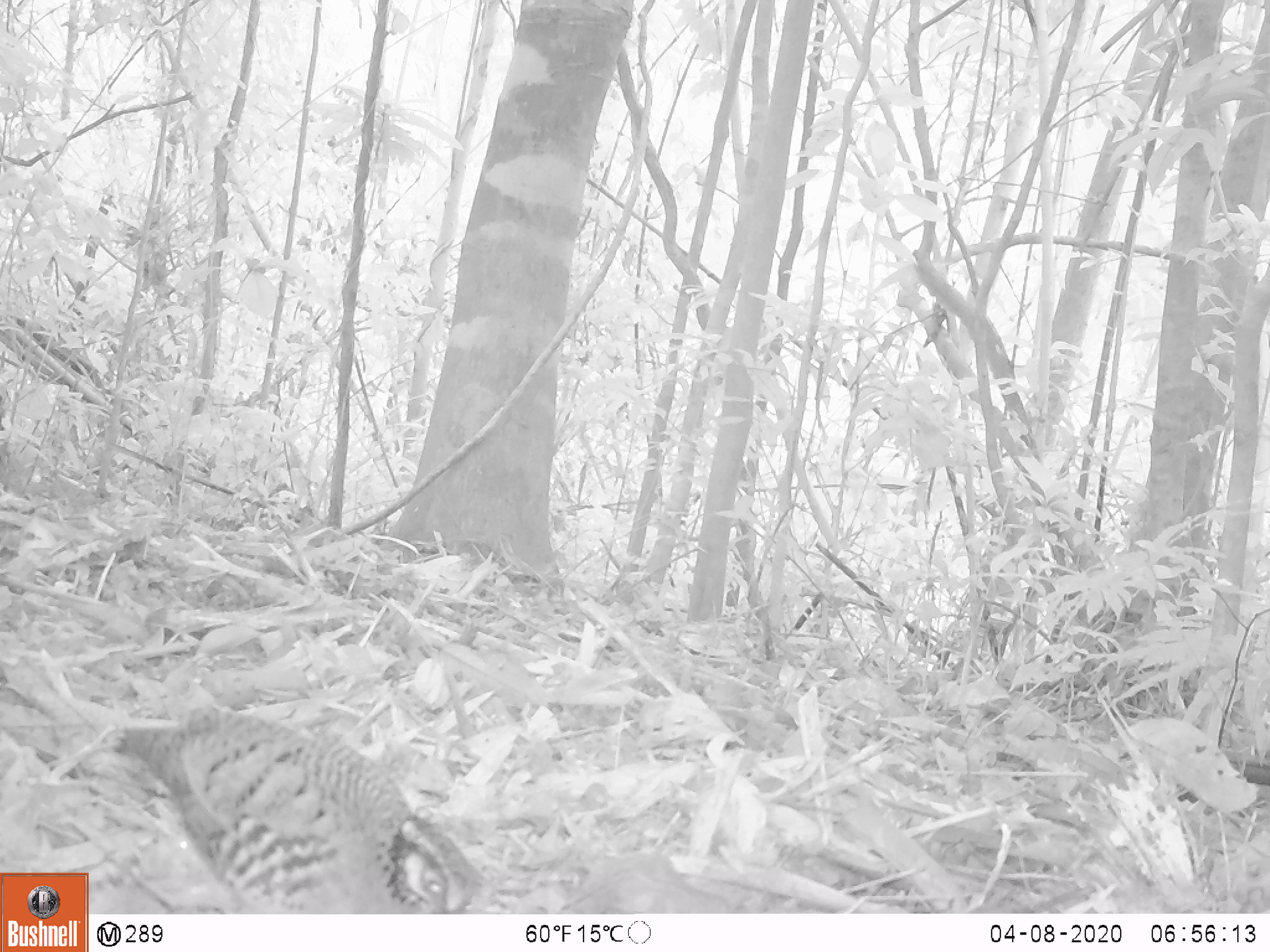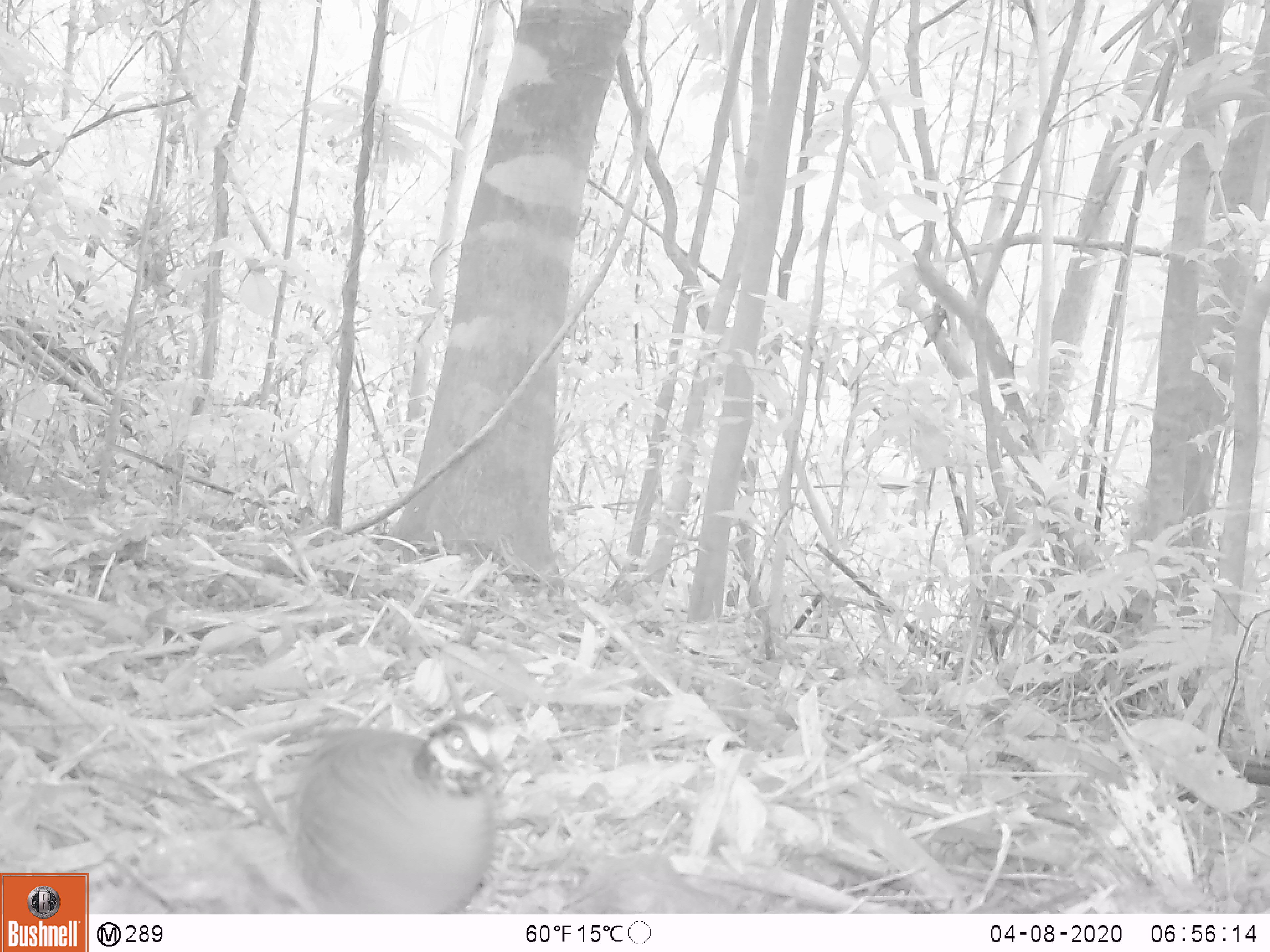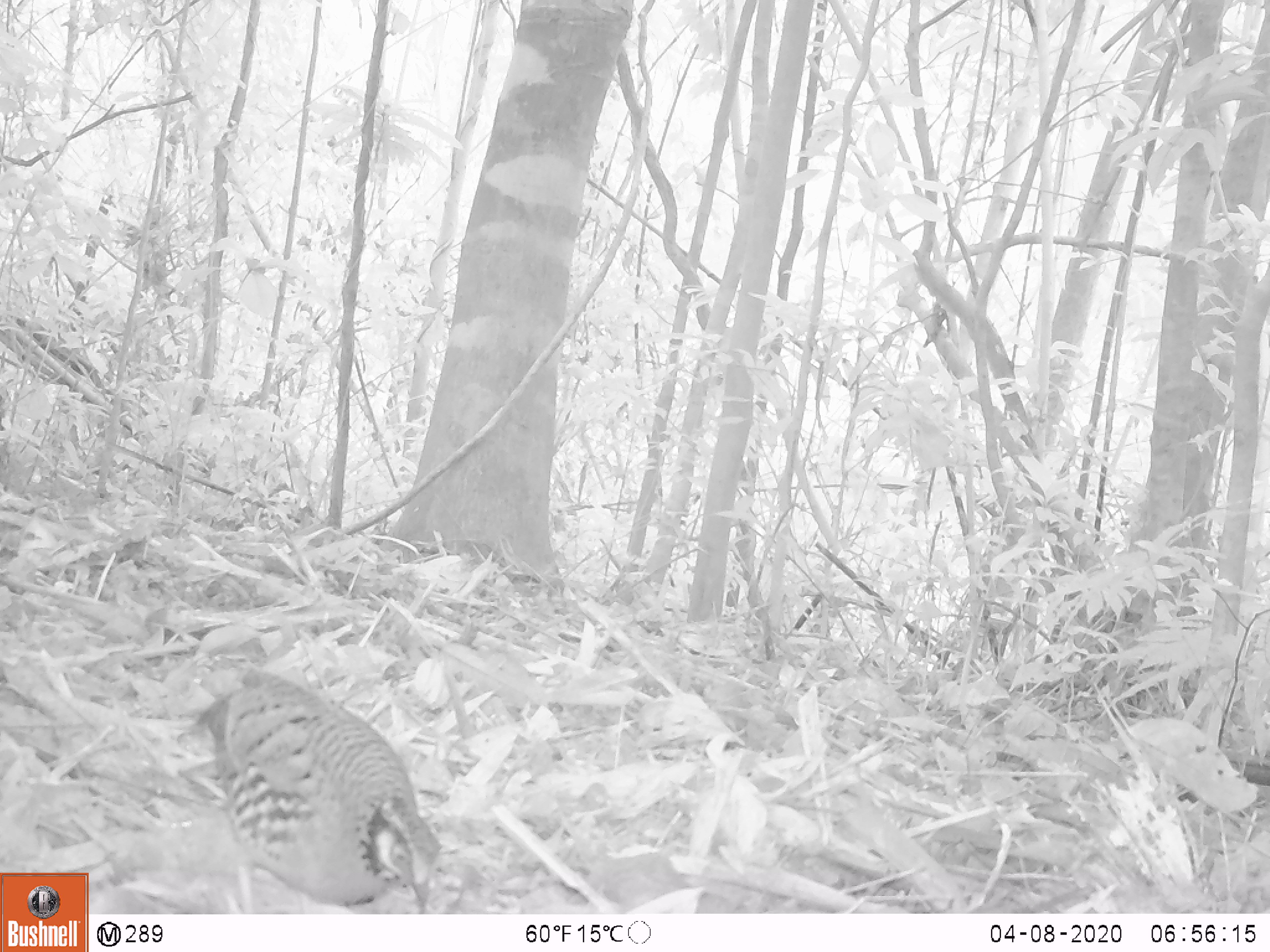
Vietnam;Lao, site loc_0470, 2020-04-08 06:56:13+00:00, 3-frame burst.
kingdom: Animalia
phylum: Chordata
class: Aves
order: Galliformes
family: Phasianidae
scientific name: Phasianidae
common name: partridge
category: unidentified partridge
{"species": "unidentified partridge (partridge) (Phasianidae)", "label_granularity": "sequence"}